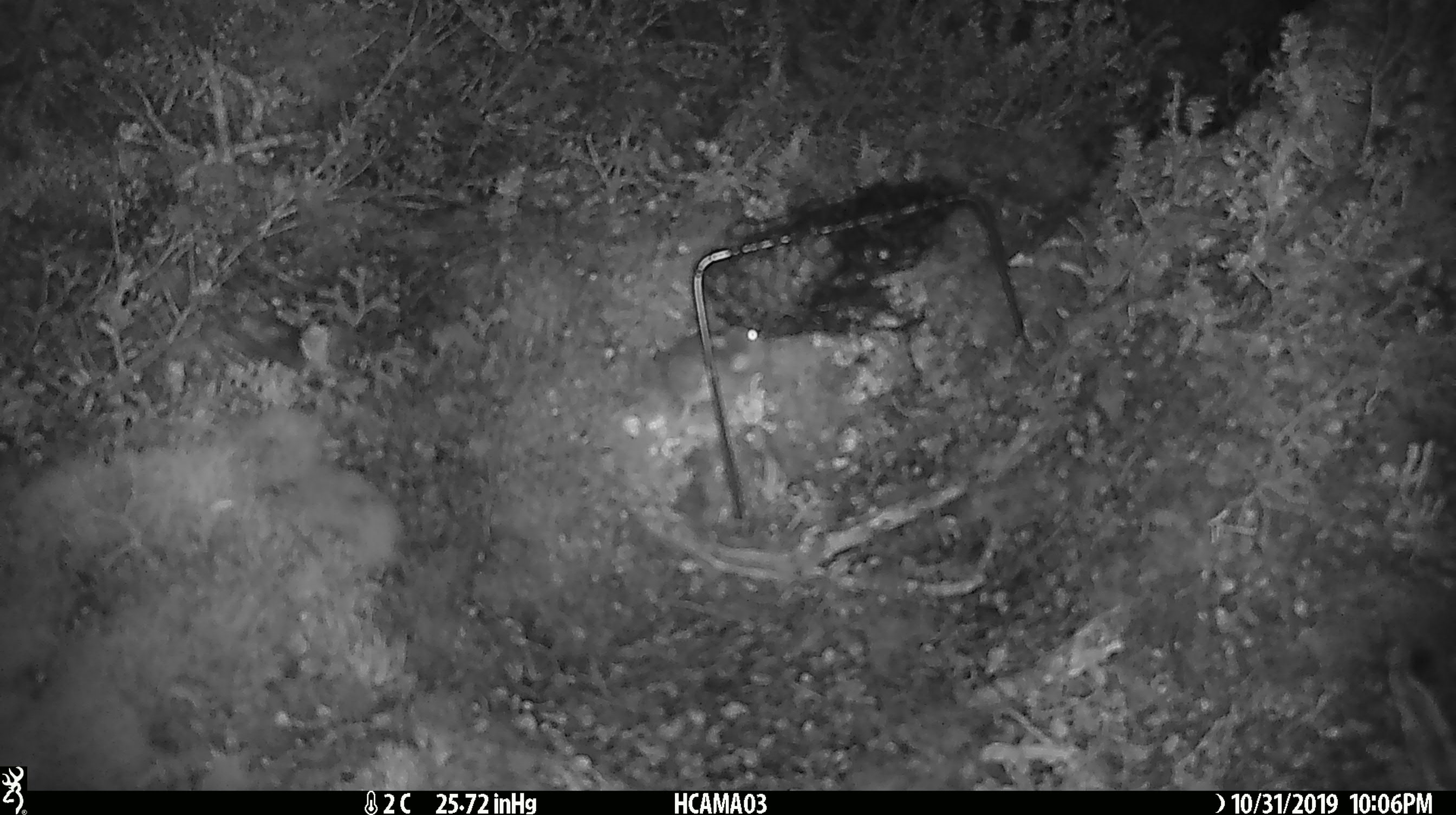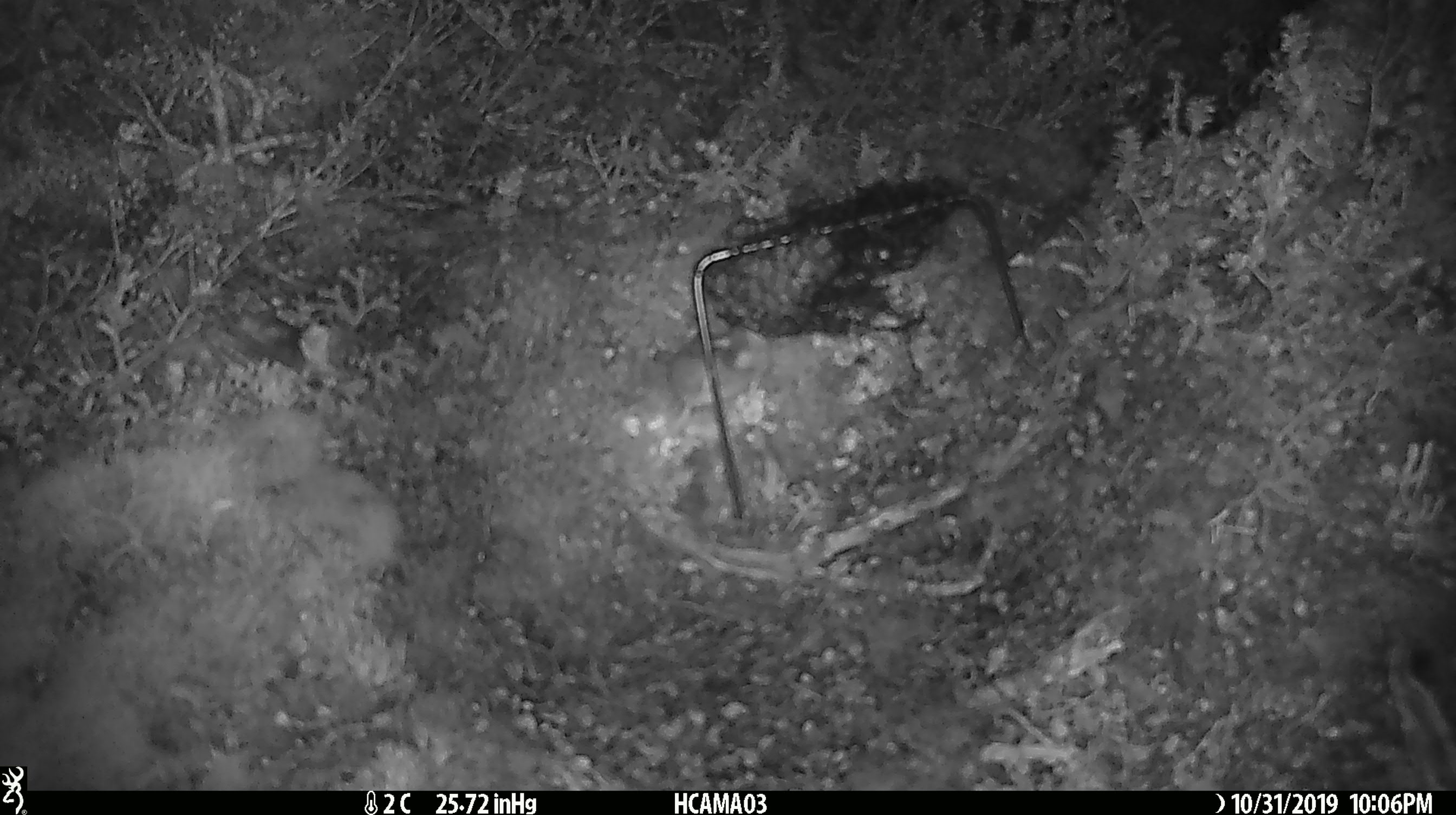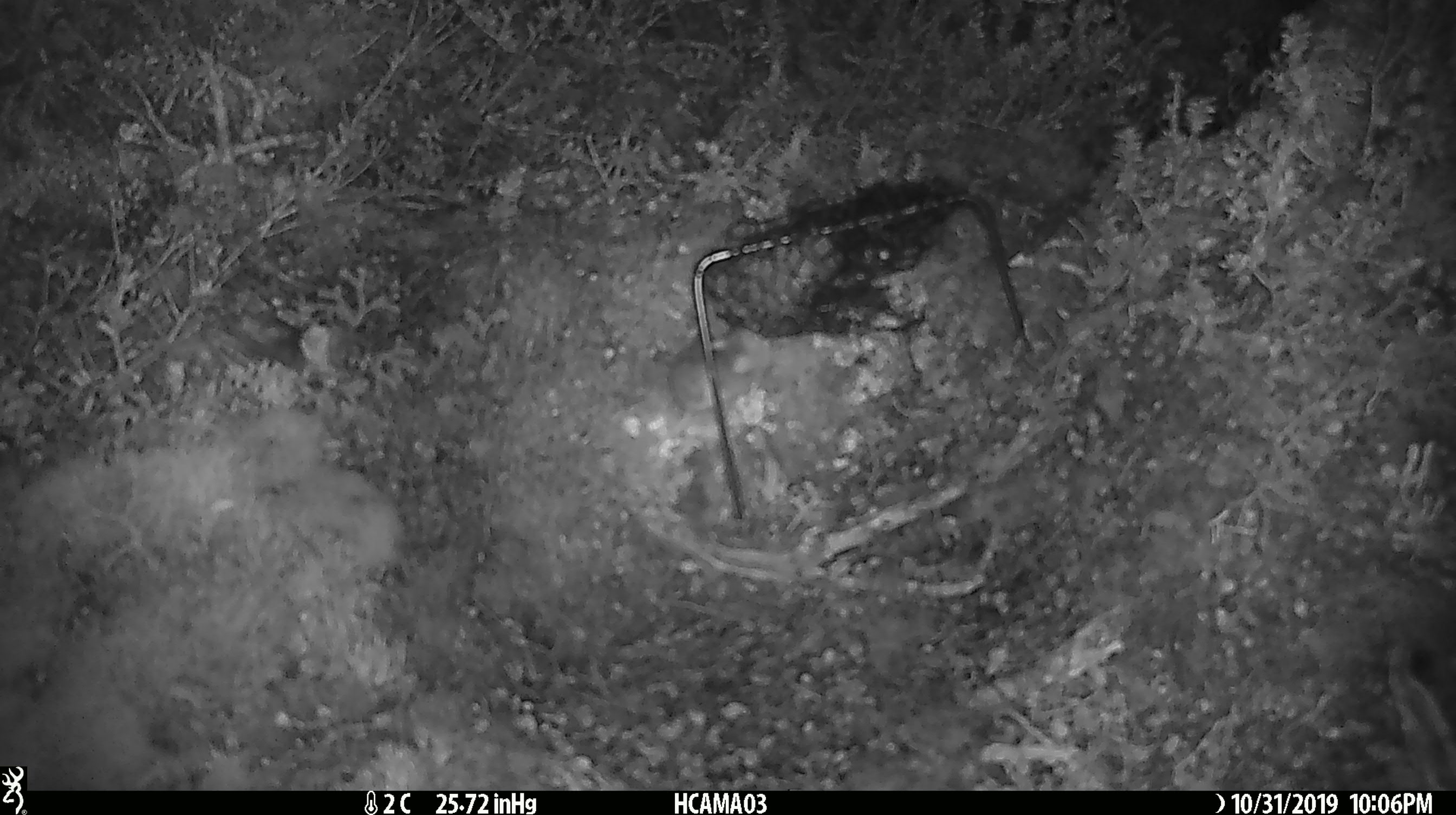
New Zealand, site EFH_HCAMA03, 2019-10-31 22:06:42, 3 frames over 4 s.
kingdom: Animalia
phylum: Chordata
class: Mammalia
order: Rodentia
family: Muridae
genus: Mus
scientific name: Mus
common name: mouse